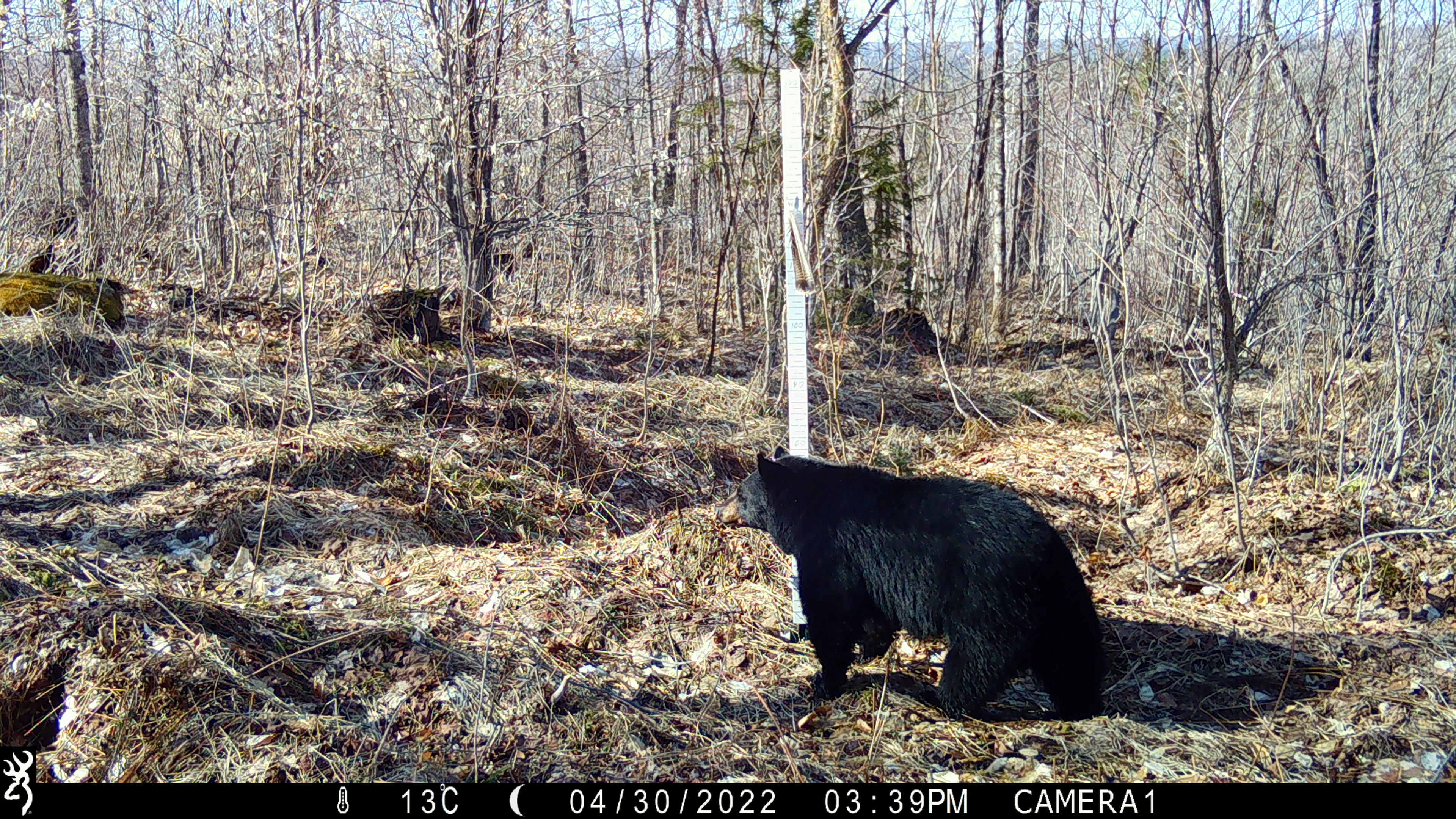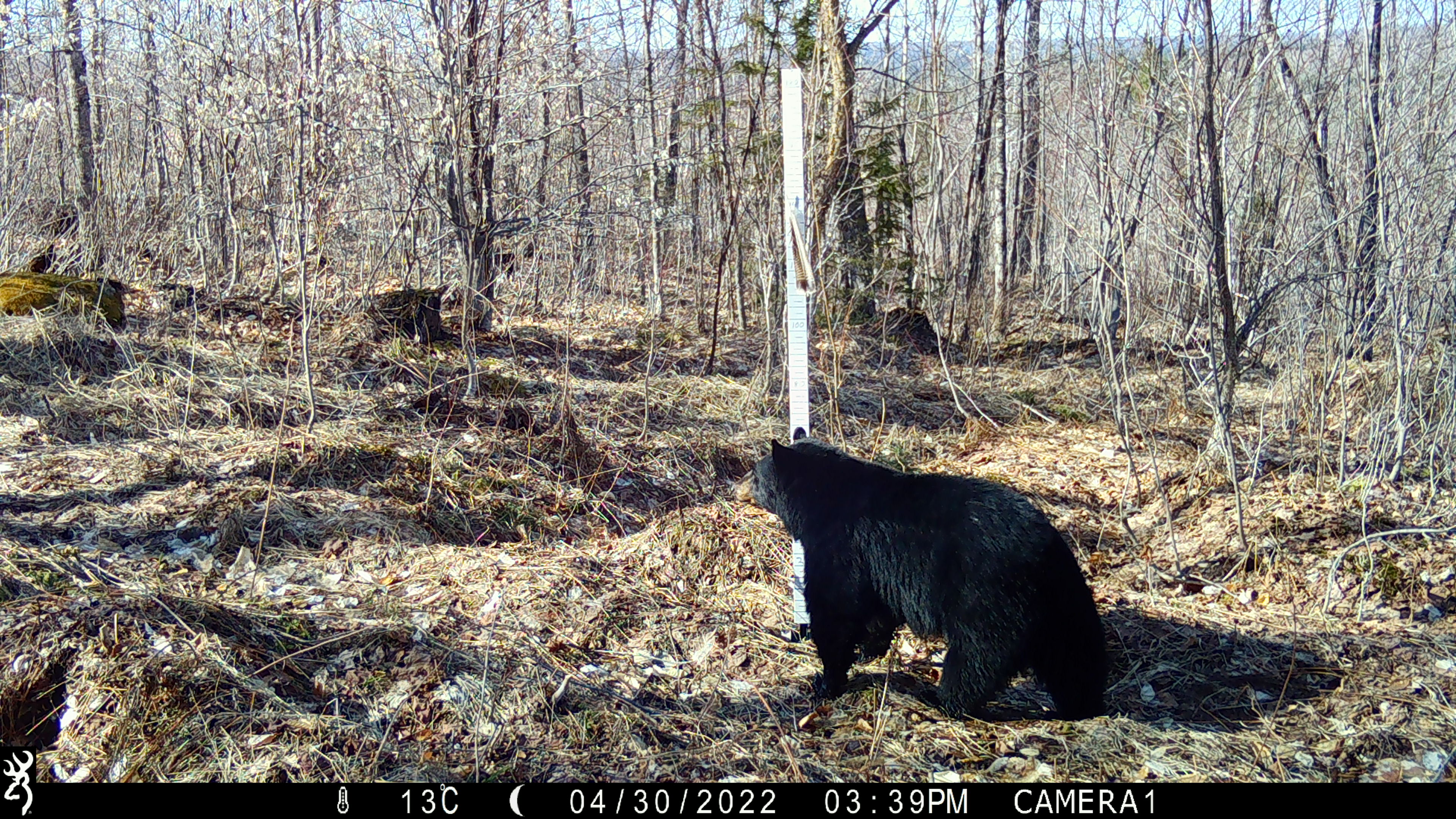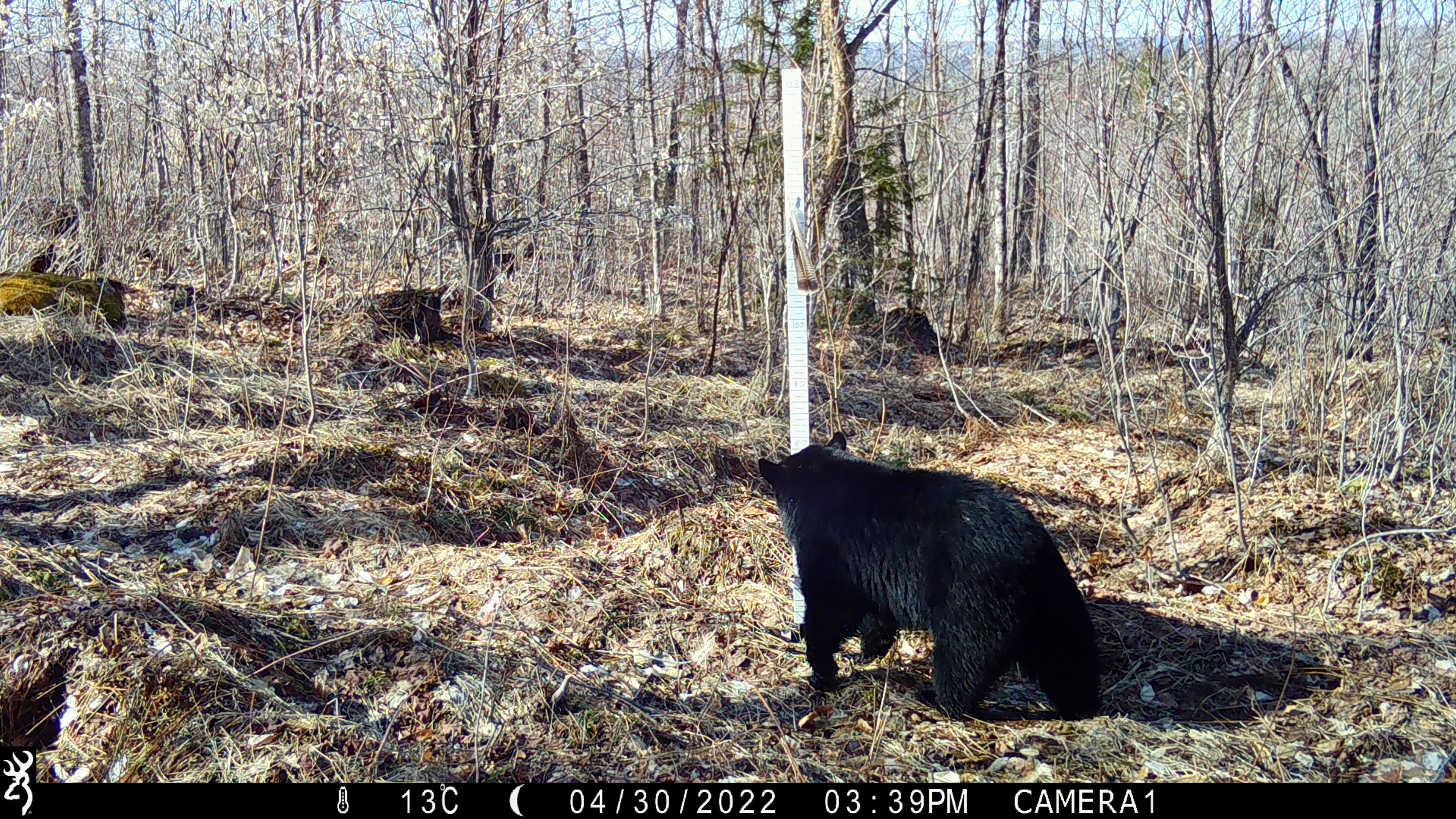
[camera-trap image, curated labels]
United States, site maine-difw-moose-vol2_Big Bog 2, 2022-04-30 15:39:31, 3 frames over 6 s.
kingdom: Animalia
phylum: Chordata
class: Mammalia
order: Carnivora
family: Ursidae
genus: Ursus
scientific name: Ursus americanus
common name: black bear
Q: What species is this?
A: Black bear (Ursus americanus).